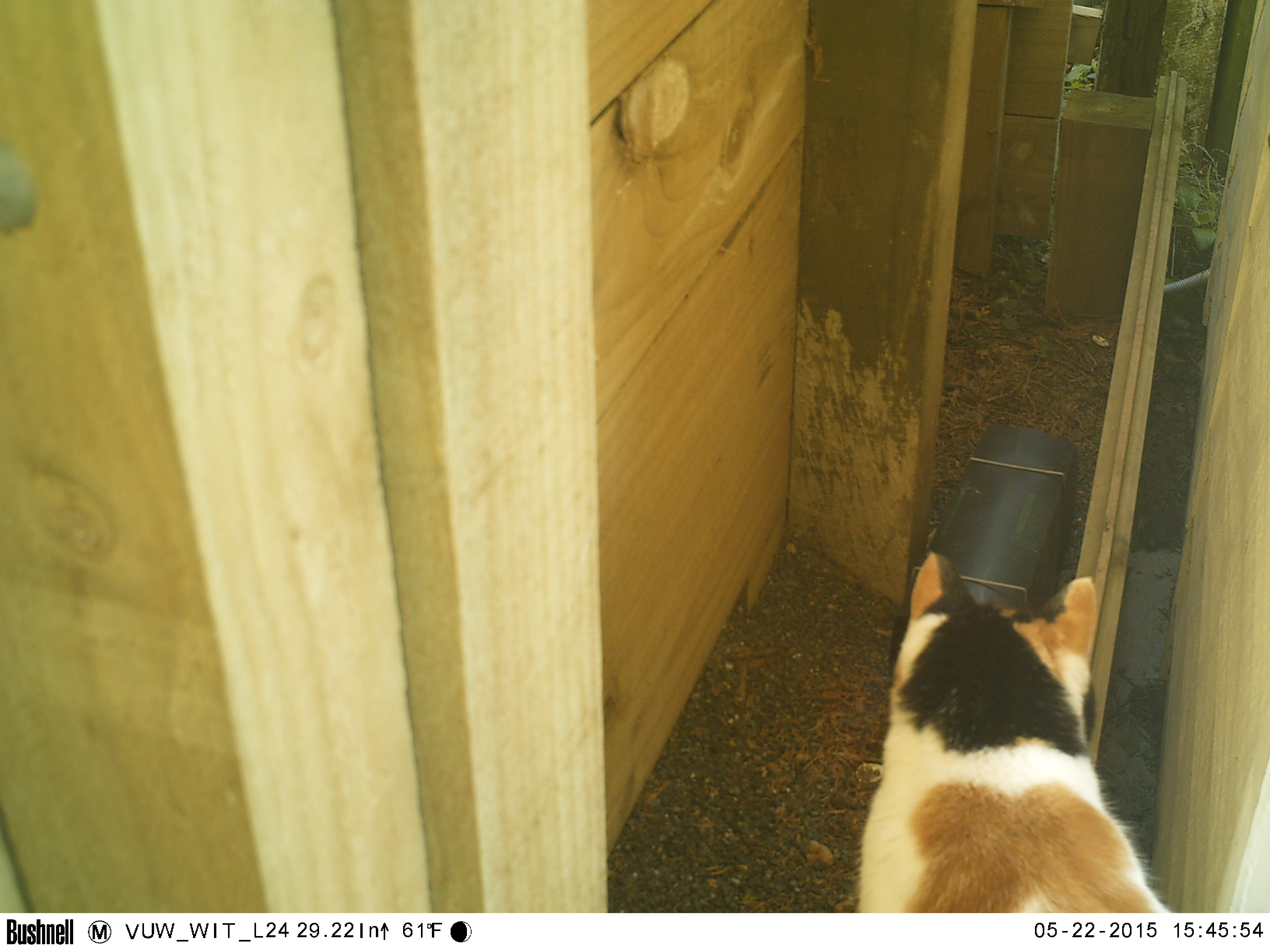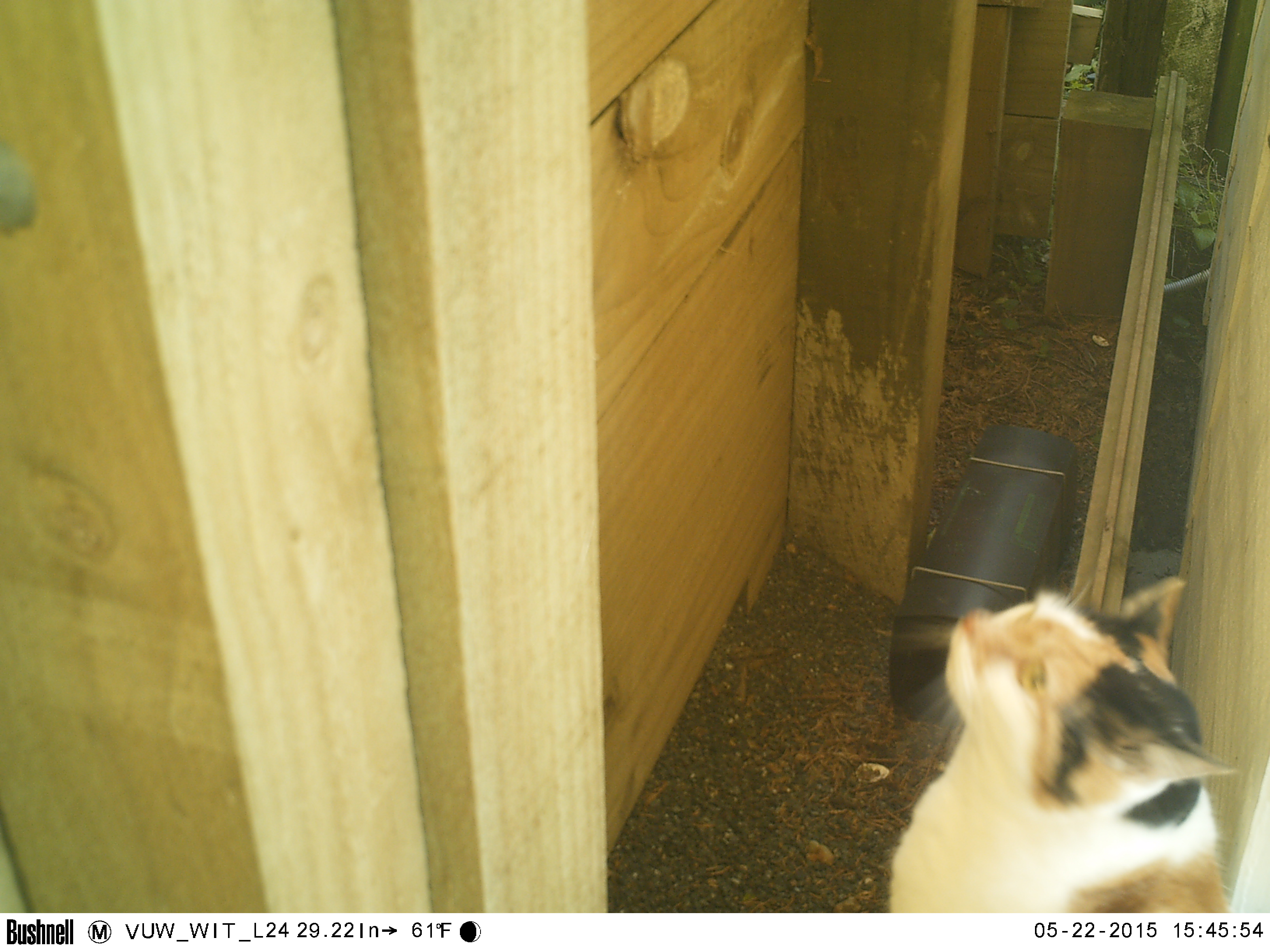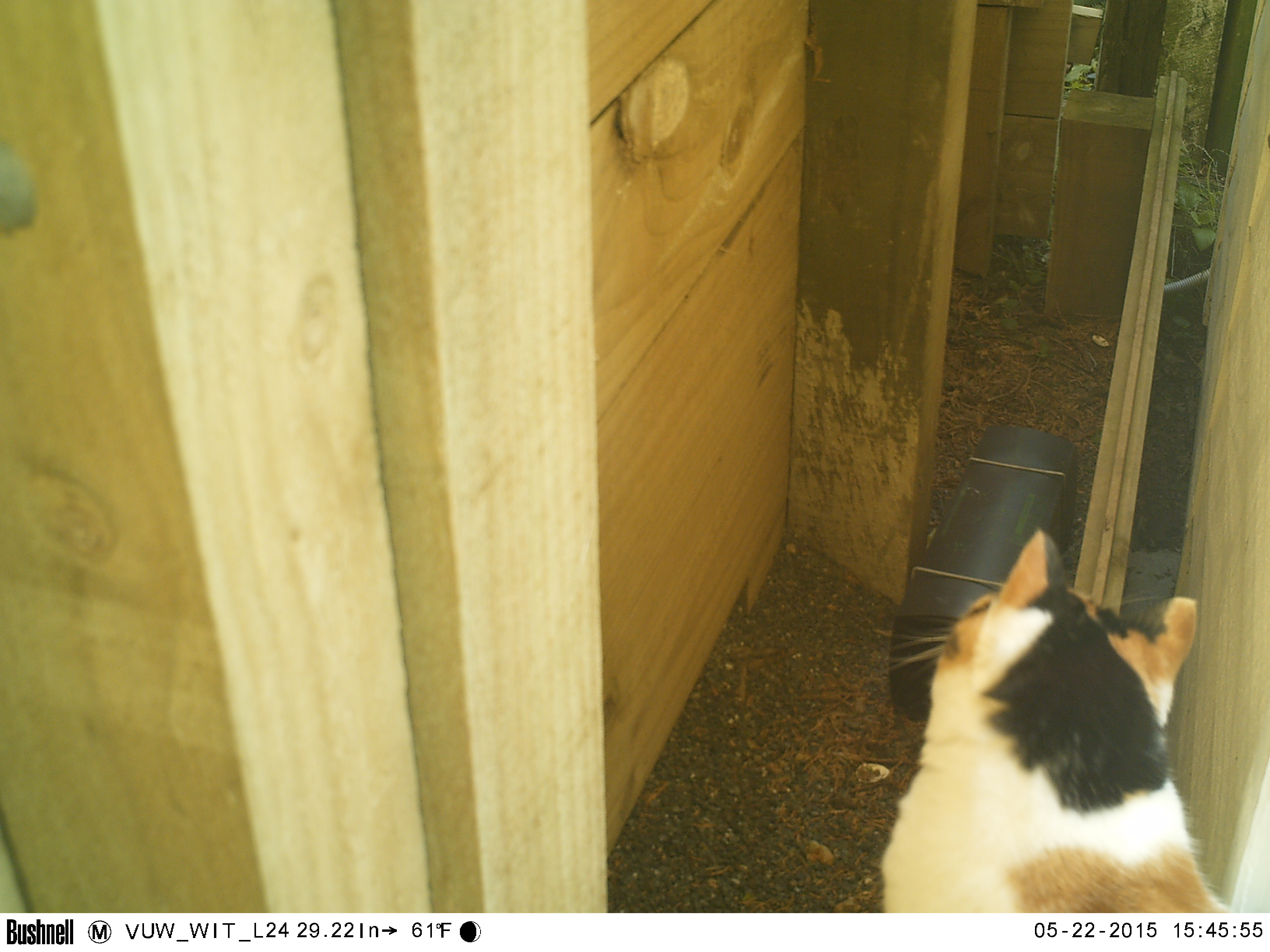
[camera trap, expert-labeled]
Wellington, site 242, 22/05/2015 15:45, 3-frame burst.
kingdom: Animalia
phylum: Chordata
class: Mammalia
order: Carnivora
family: Felidae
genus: Felis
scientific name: Felis catus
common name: cat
Cat (Felis catus).